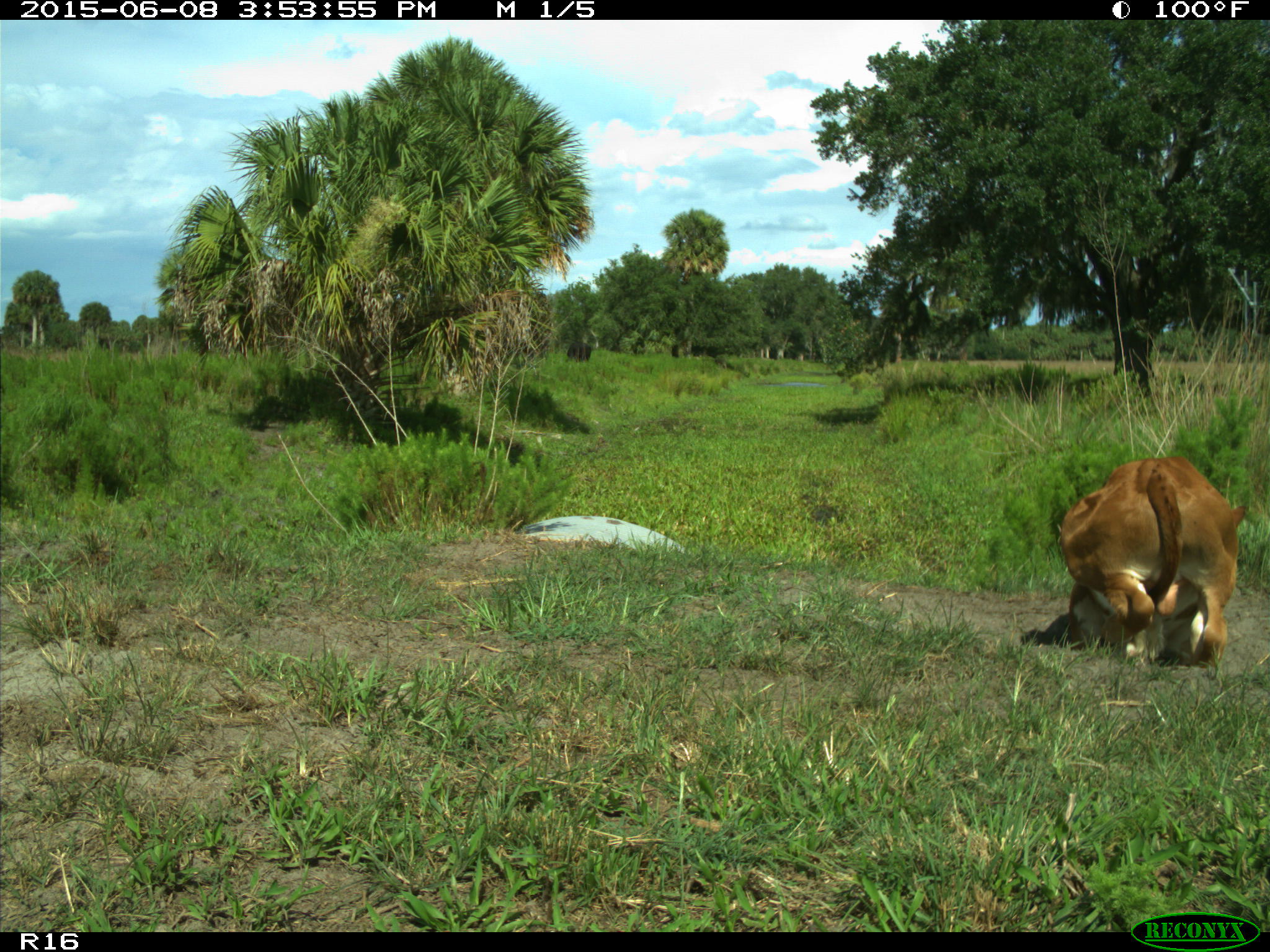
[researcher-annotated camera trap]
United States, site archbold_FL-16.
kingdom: Animalia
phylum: Chordata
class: Mammalia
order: Artiodactyla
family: Bovidae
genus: Bos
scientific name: Bos taurus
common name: domestic cow